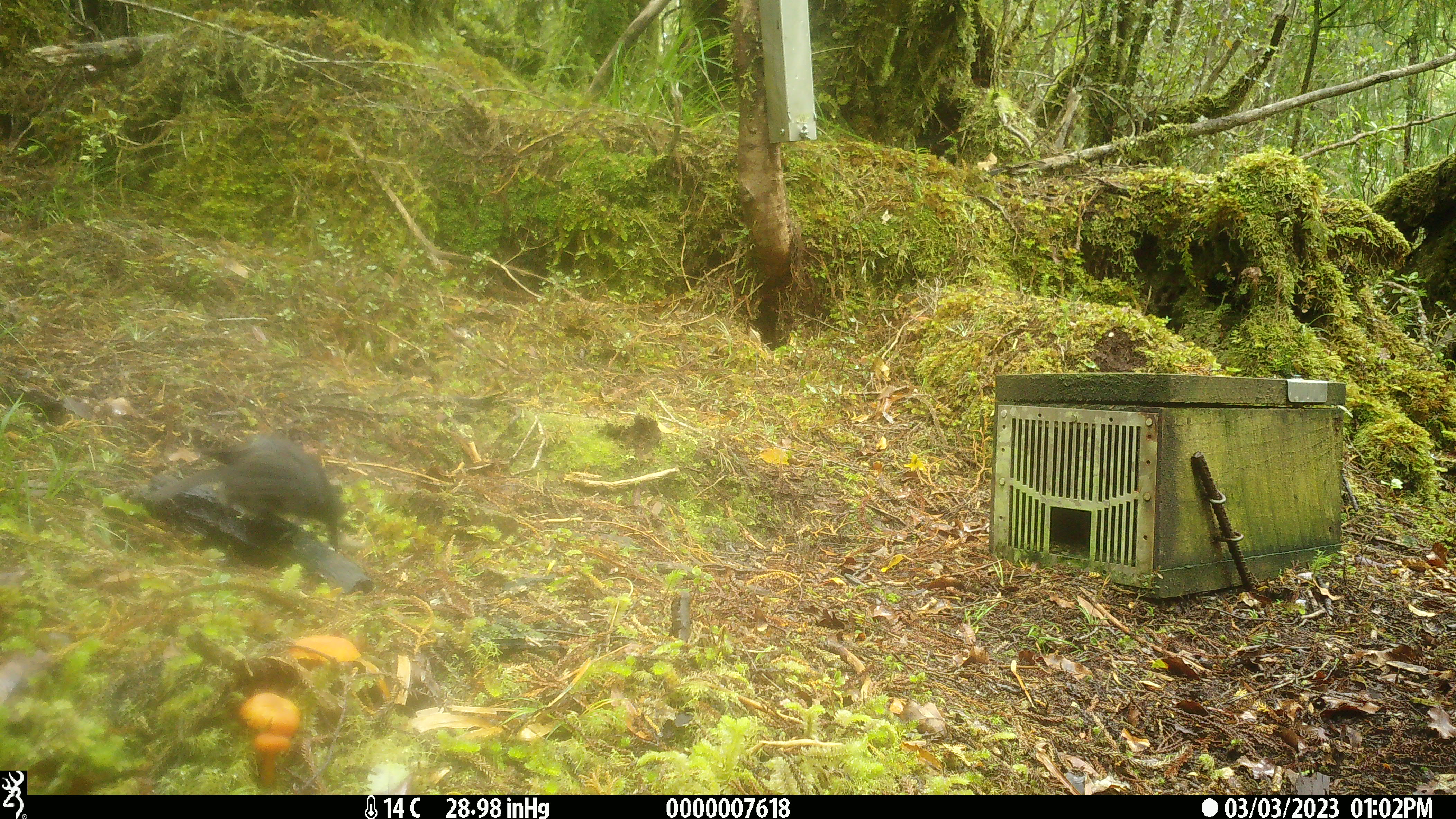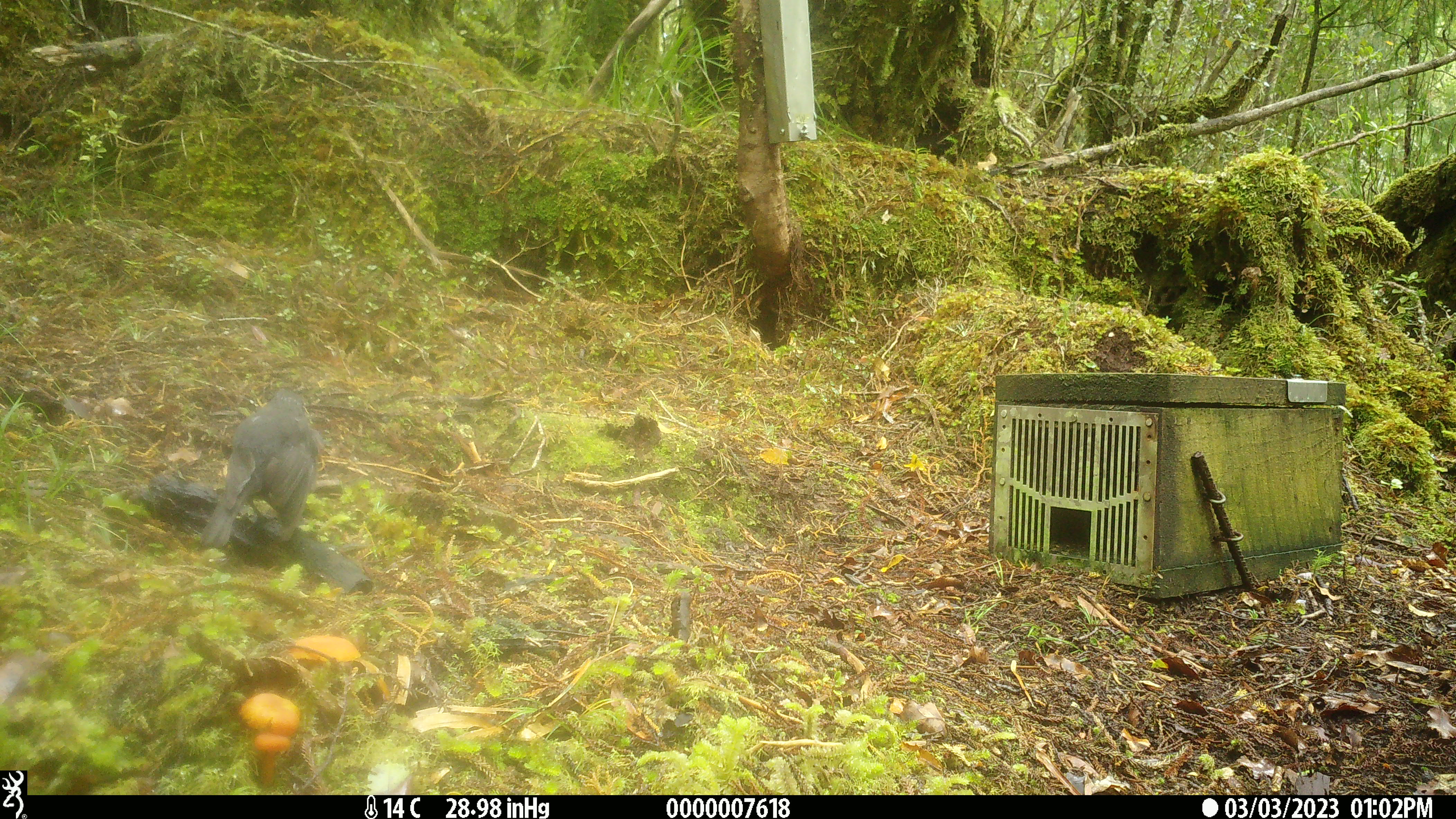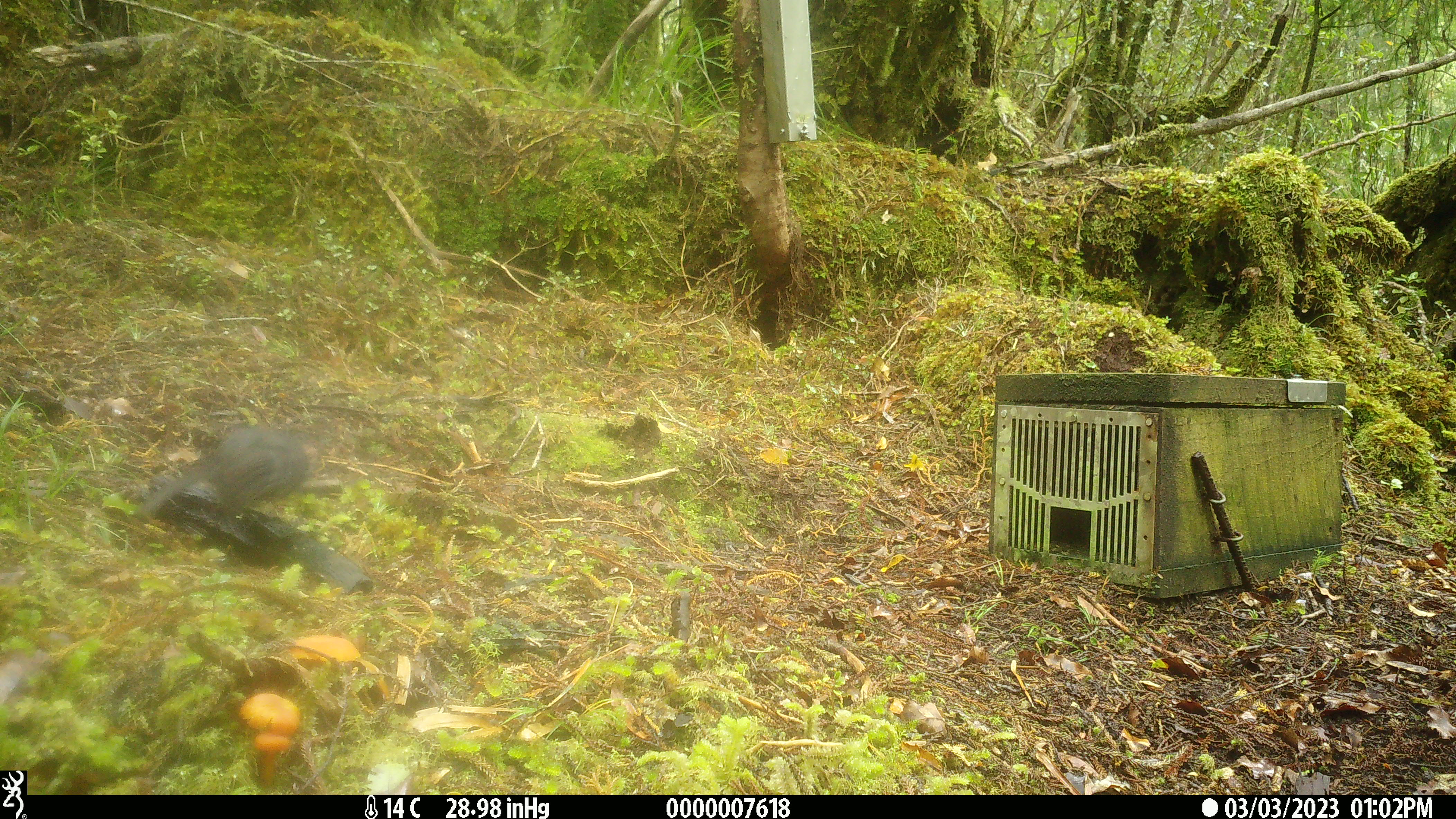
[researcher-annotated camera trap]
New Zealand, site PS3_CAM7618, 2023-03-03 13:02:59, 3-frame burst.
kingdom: Animalia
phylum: Chordata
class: Aves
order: Passeriformes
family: Petroicidae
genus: Petroica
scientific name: Petroica australis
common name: new zealand robin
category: robin